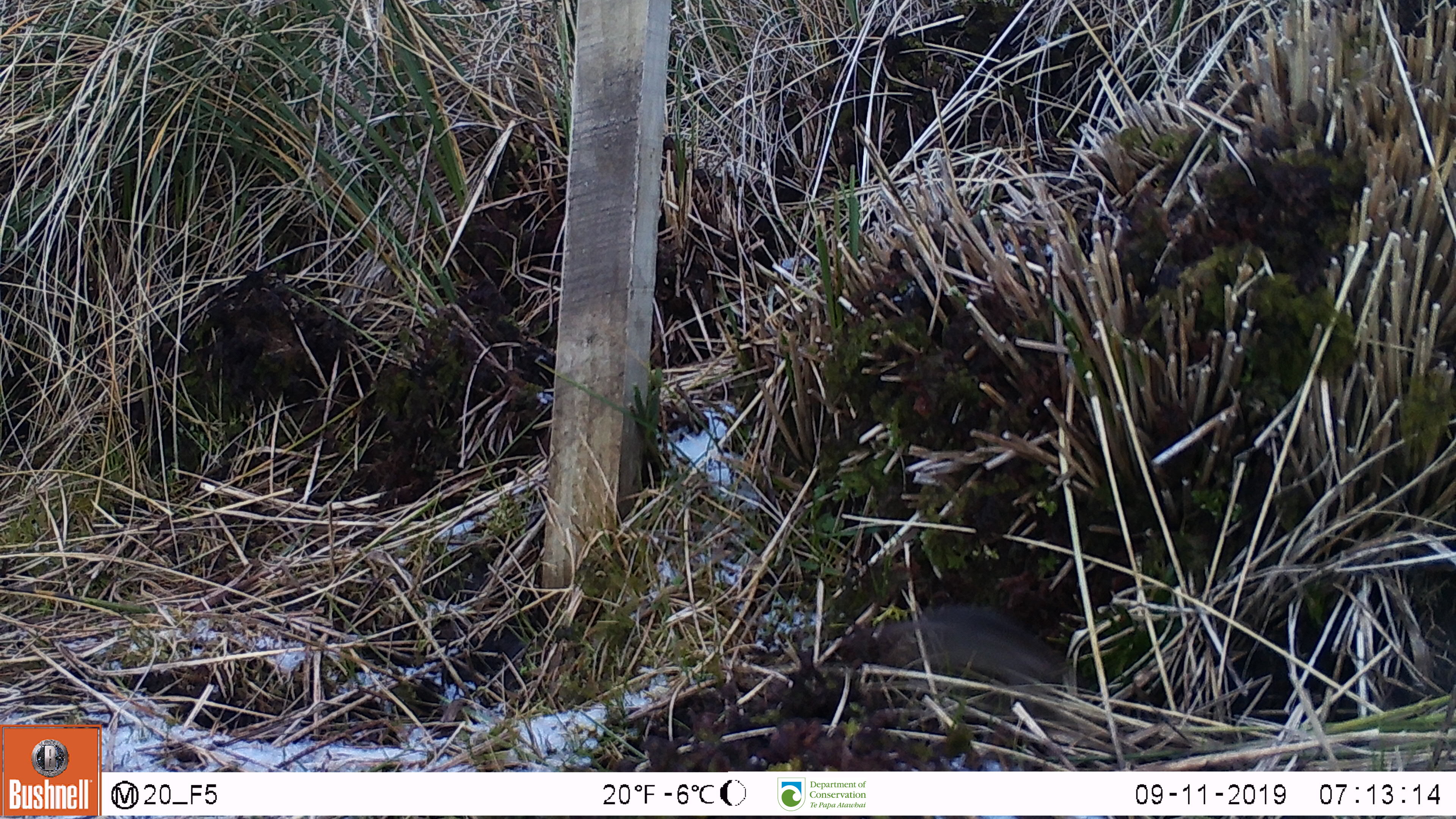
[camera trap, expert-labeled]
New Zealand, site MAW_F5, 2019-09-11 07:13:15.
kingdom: Animalia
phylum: Chordata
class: Mammalia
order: Rodentia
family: Muridae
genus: Mus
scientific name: Mus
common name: mouse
Mouse (Mus).